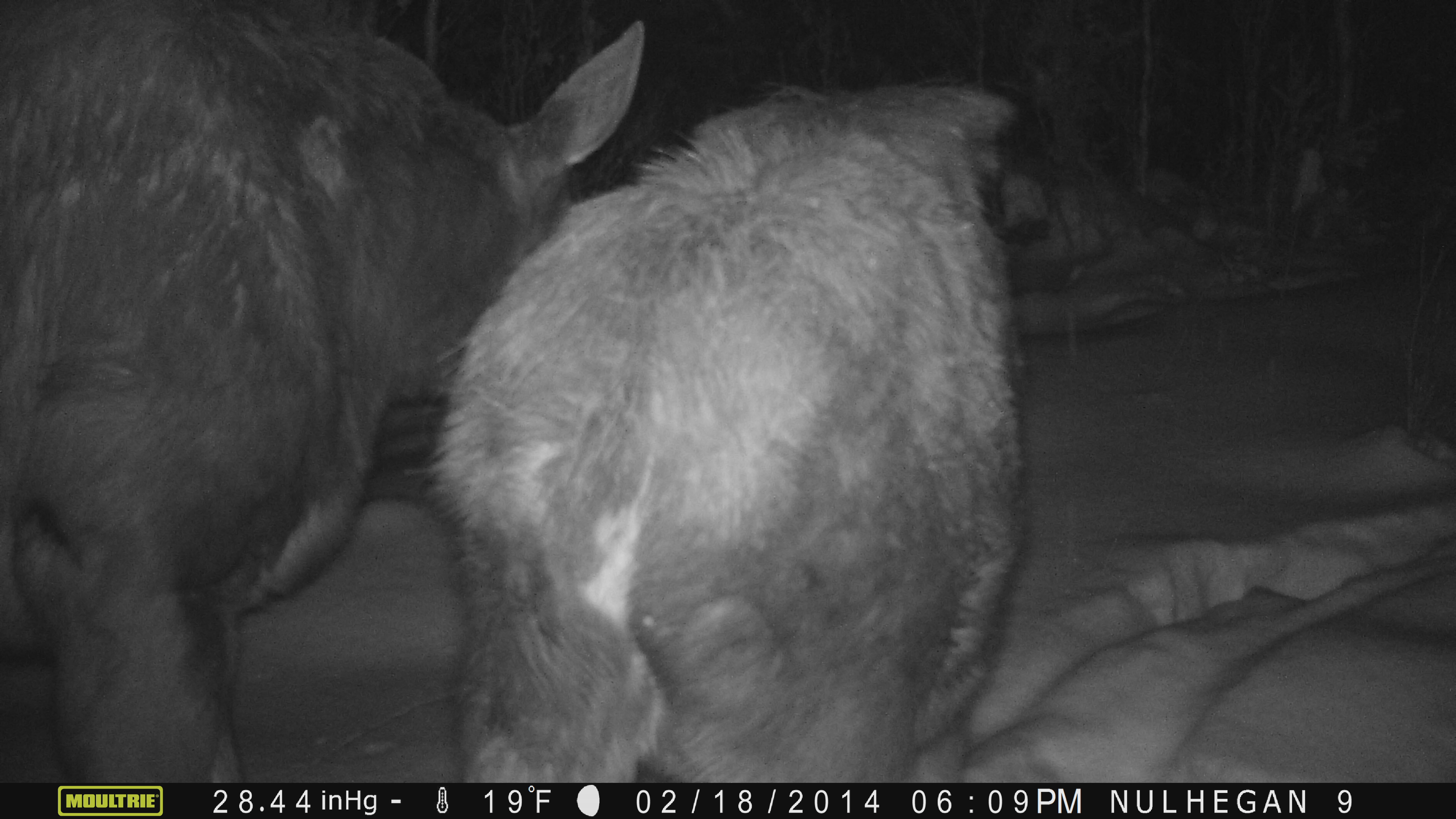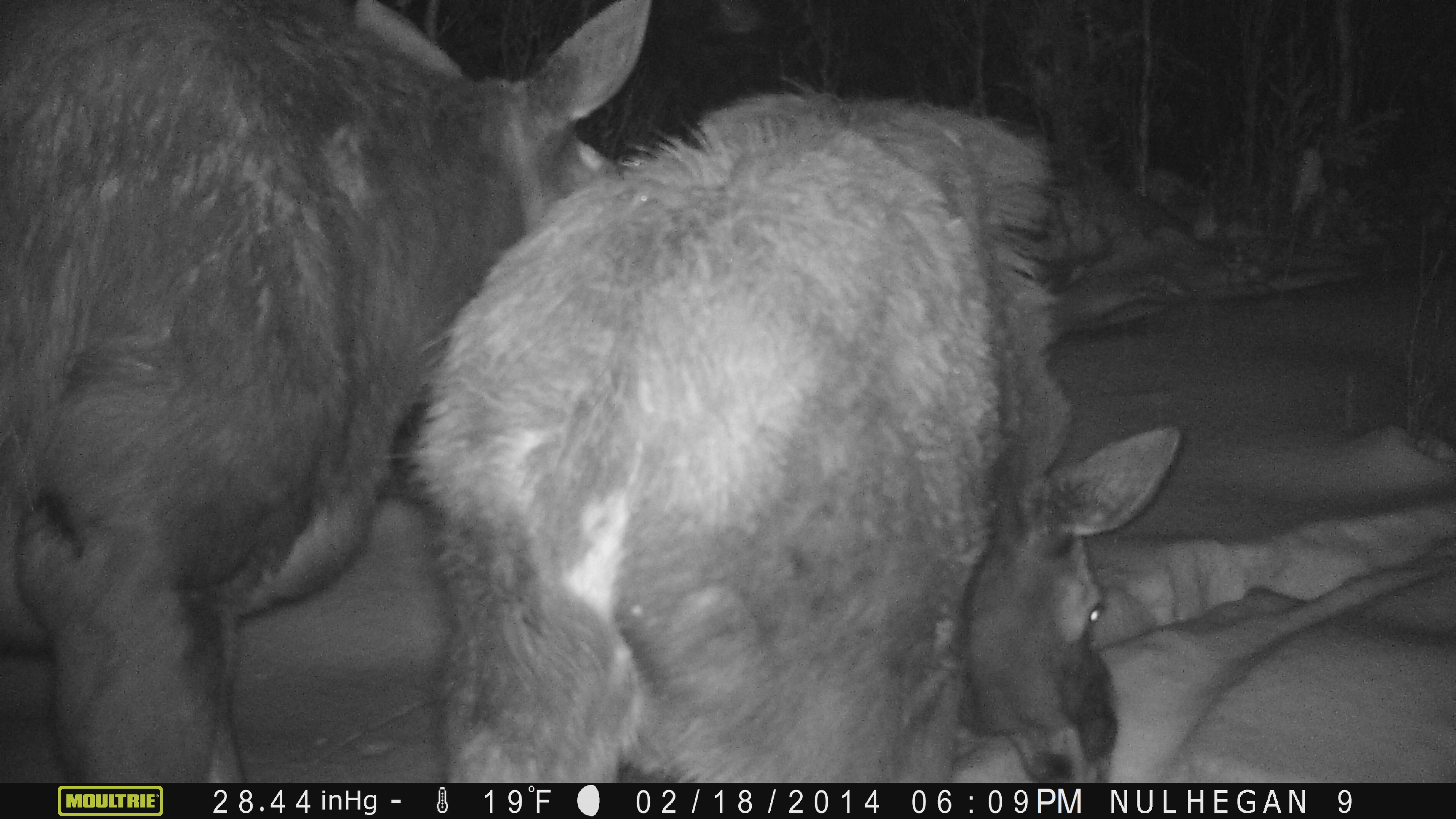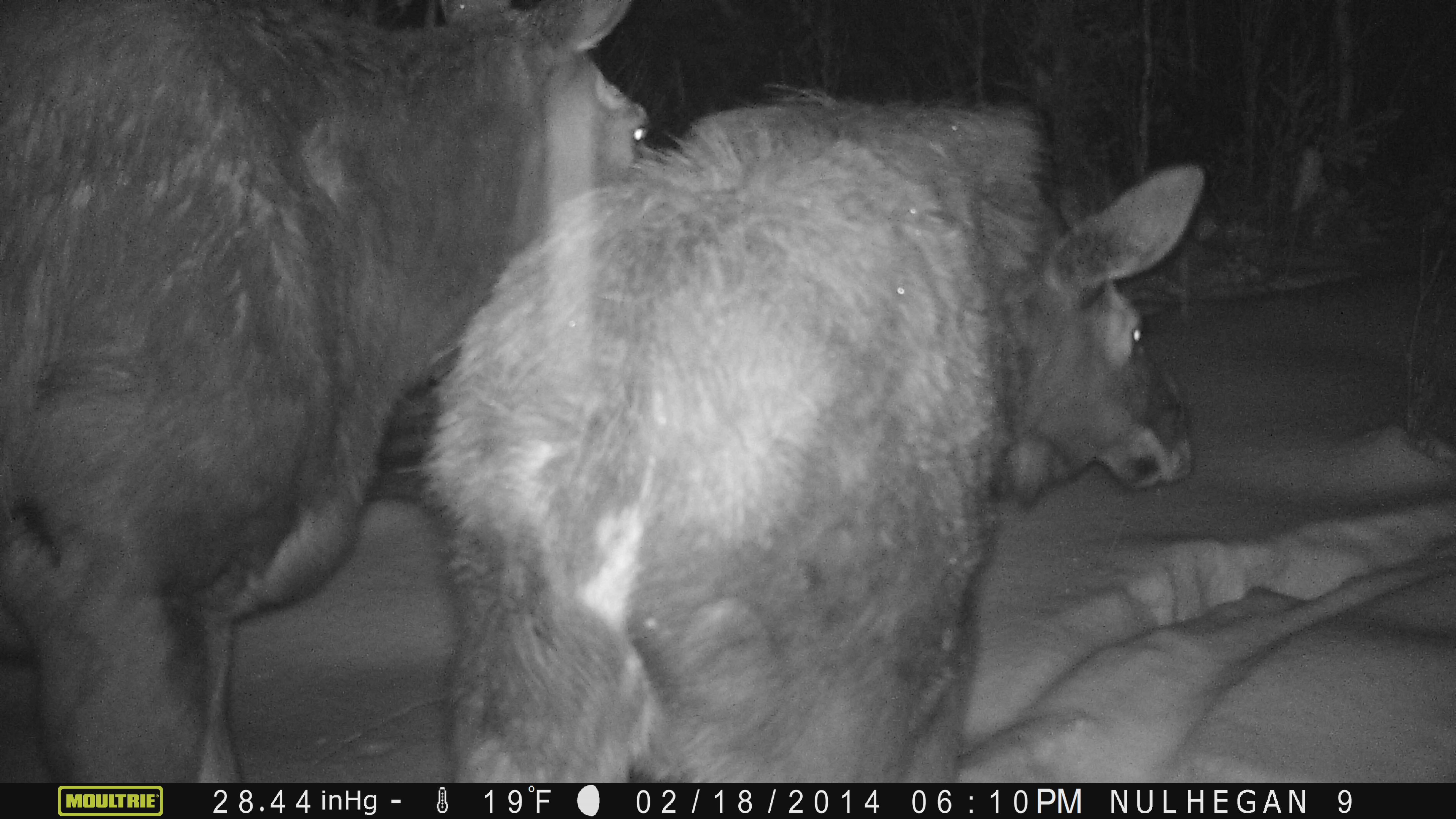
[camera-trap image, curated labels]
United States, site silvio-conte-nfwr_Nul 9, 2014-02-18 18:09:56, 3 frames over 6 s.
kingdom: Animalia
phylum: Chordata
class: Mammalia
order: Artiodactyla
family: Cervidae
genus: Alces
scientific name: Alces alces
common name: moose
Moose (Alces alces).